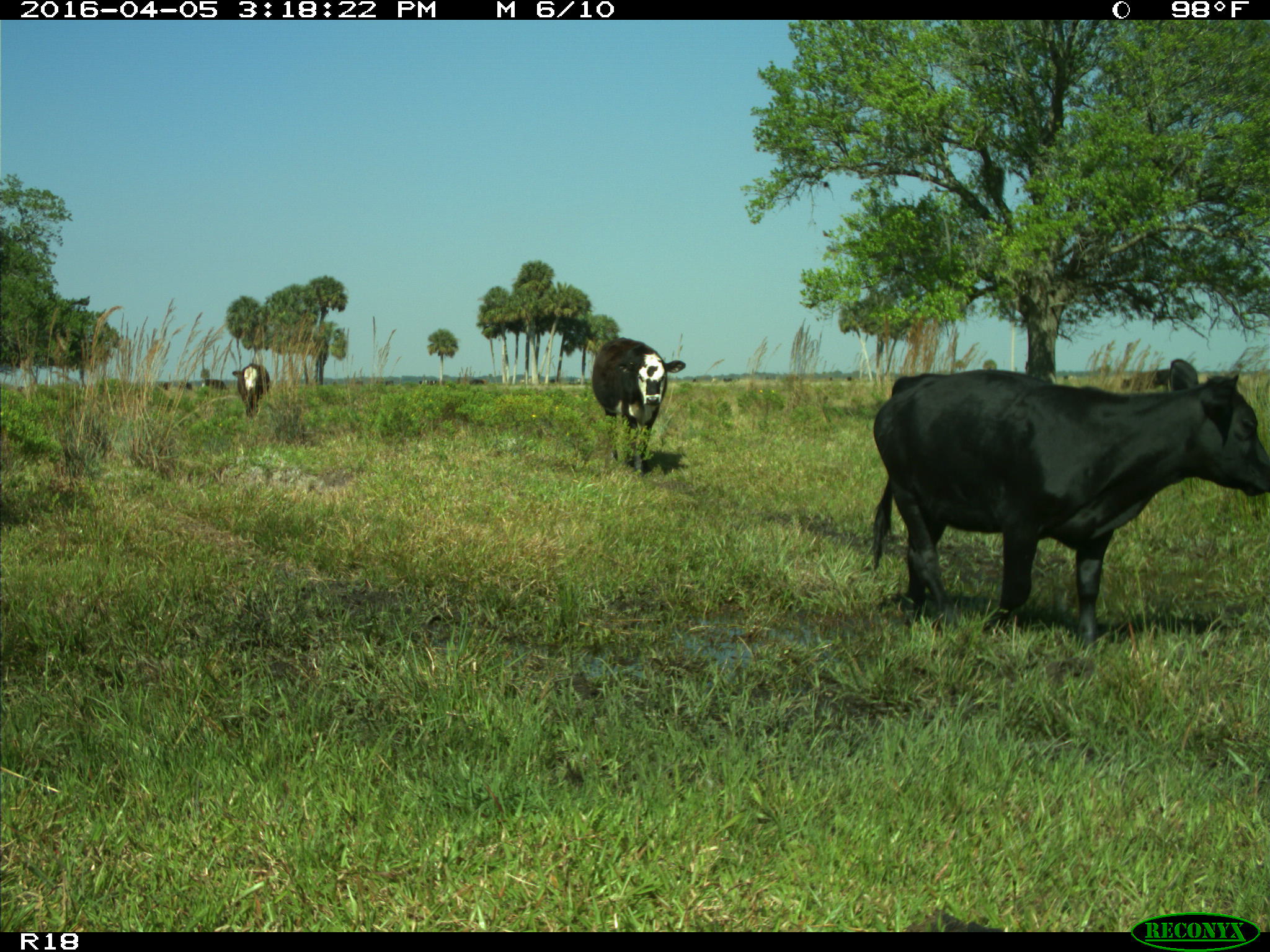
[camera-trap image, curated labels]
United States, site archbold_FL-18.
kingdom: Animalia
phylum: Chordata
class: Mammalia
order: Artiodactyla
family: Bovidae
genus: Bos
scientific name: Bos taurus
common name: domestic cow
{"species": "Bos taurus (domestic cow)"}